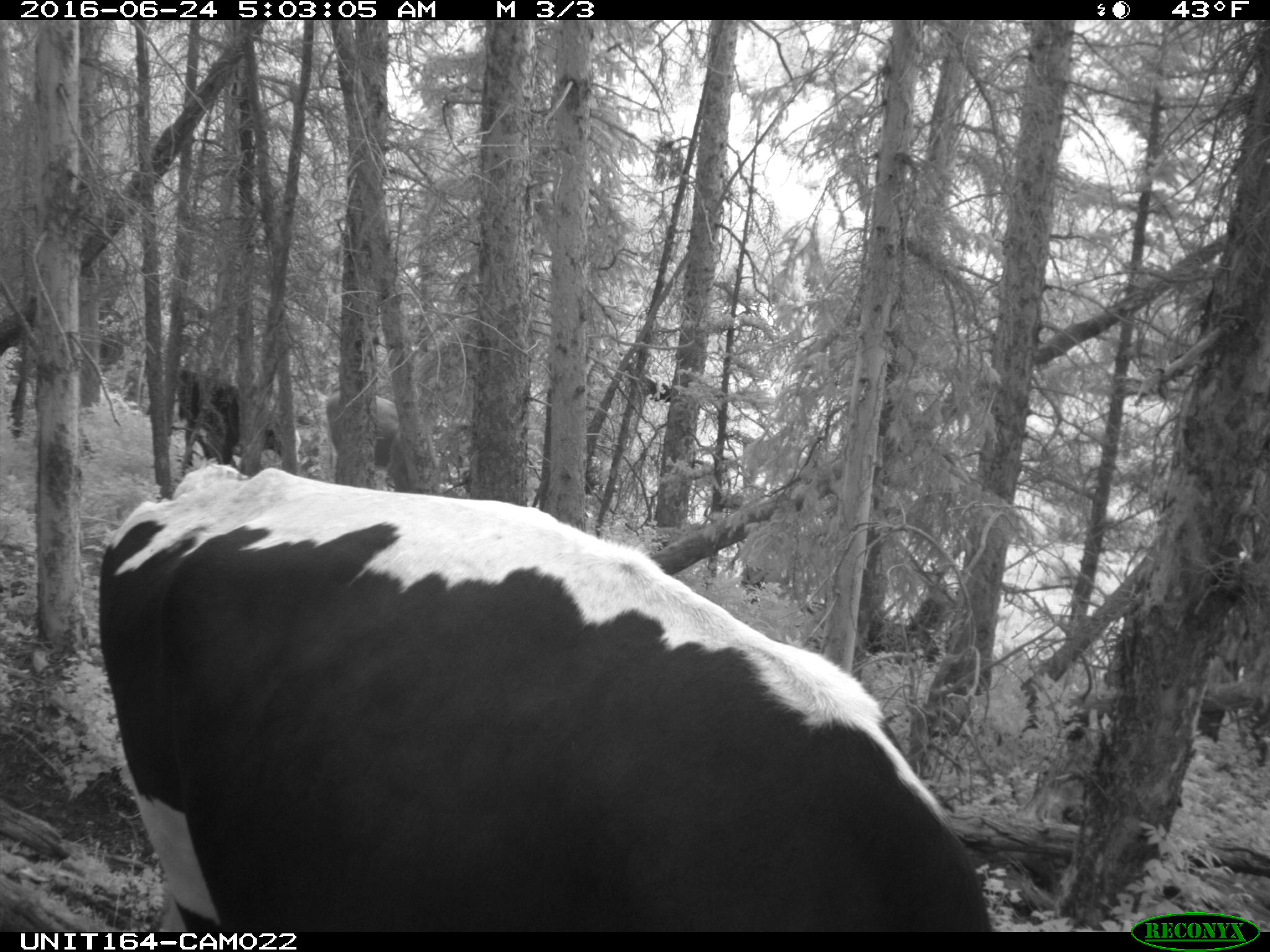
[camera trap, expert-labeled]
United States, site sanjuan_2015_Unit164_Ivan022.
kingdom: Animalia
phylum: Chordata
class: Mammalia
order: Artiodactyla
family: Bovidae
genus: Bos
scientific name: Bos taurus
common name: domestic cow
Bos taurus (domestic cow).